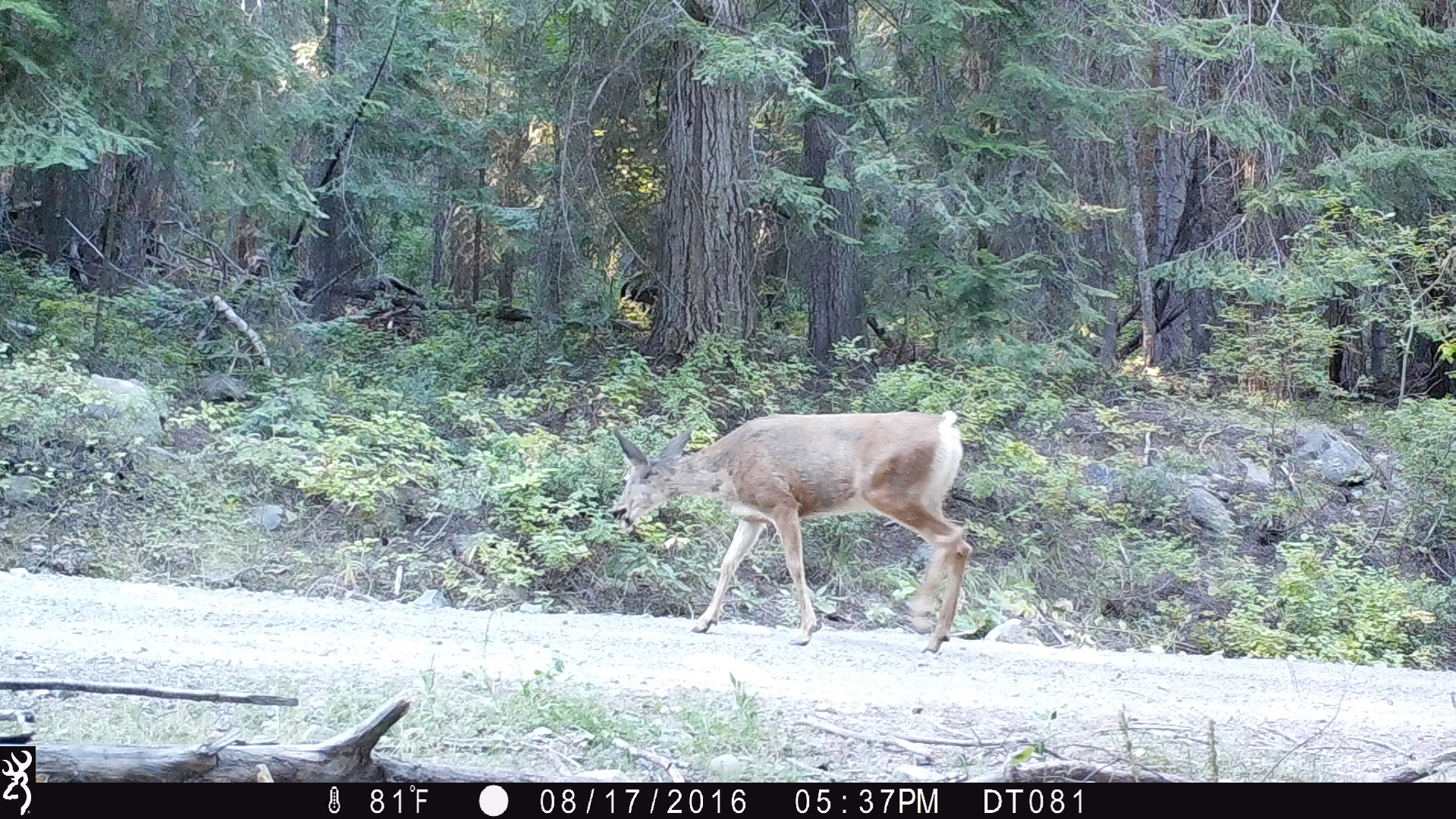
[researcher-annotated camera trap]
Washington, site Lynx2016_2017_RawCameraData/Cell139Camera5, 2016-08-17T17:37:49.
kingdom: Animalia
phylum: Chordata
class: Mammalia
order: Artiodactyla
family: Cervidae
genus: Odocoileus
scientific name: Odocoileus hemionus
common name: mule deer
Odocoileus hemionus (mule deer). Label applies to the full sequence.